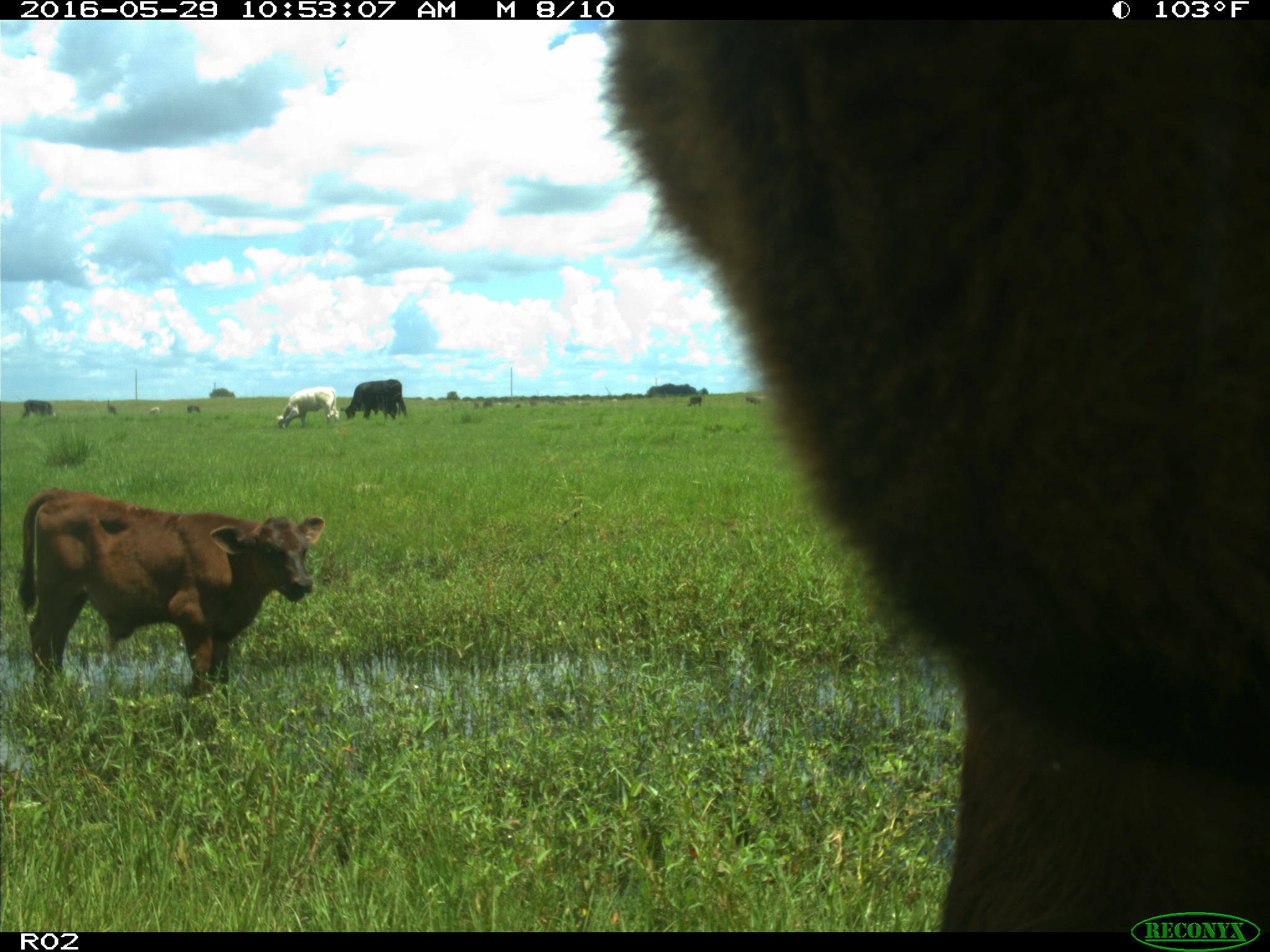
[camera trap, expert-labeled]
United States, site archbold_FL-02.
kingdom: Animalia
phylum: Chordata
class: Mammalia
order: Artiodactyla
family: Bovidae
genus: Bos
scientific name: Bos taurus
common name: domestic cow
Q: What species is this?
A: Bos taurus (domestic cow).